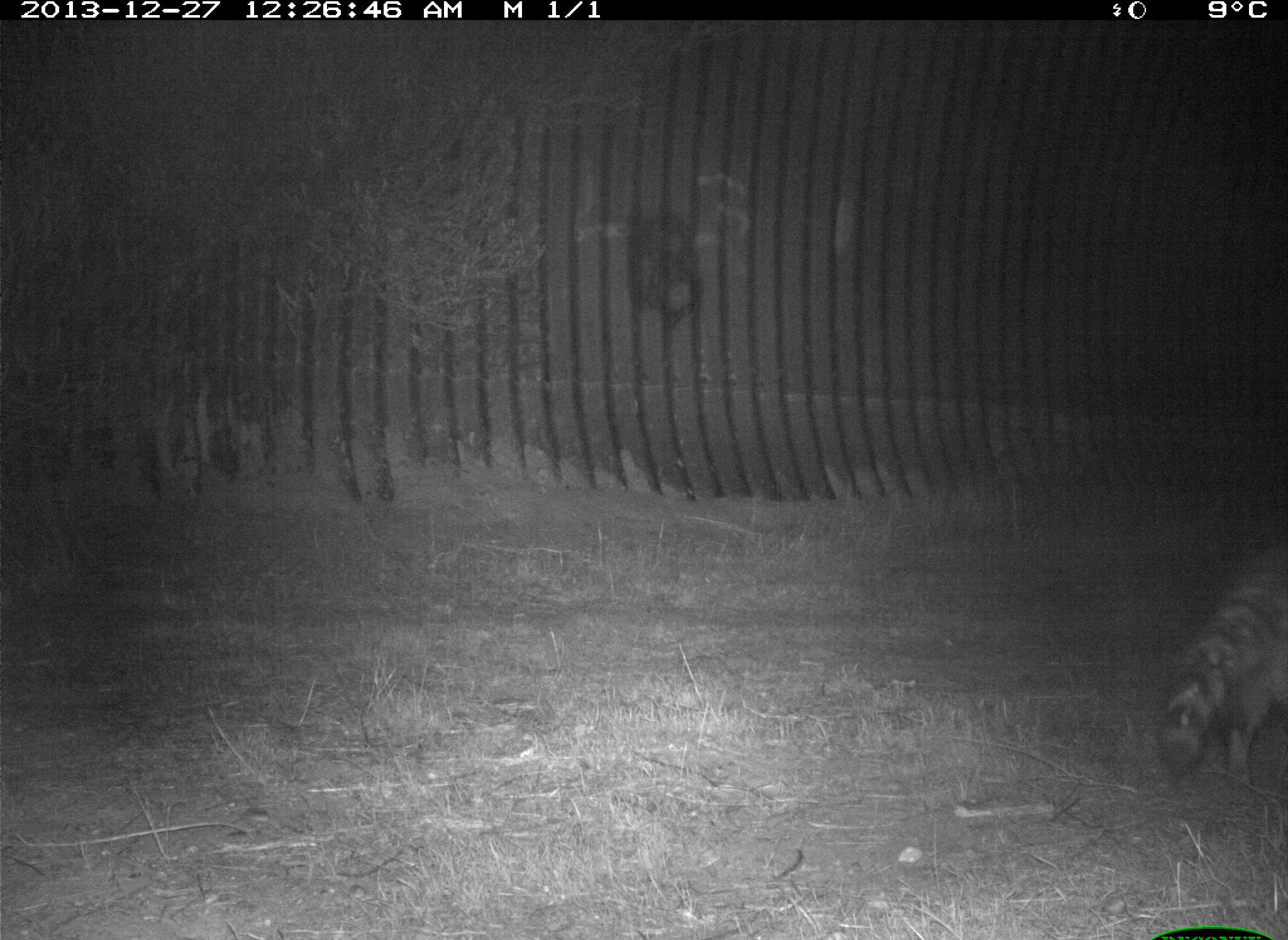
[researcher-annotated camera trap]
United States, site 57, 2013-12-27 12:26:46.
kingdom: Animalia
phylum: Chordata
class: Mammalia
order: Carnivora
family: Procyonidae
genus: Procyon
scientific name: Procyon lotor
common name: raccoon